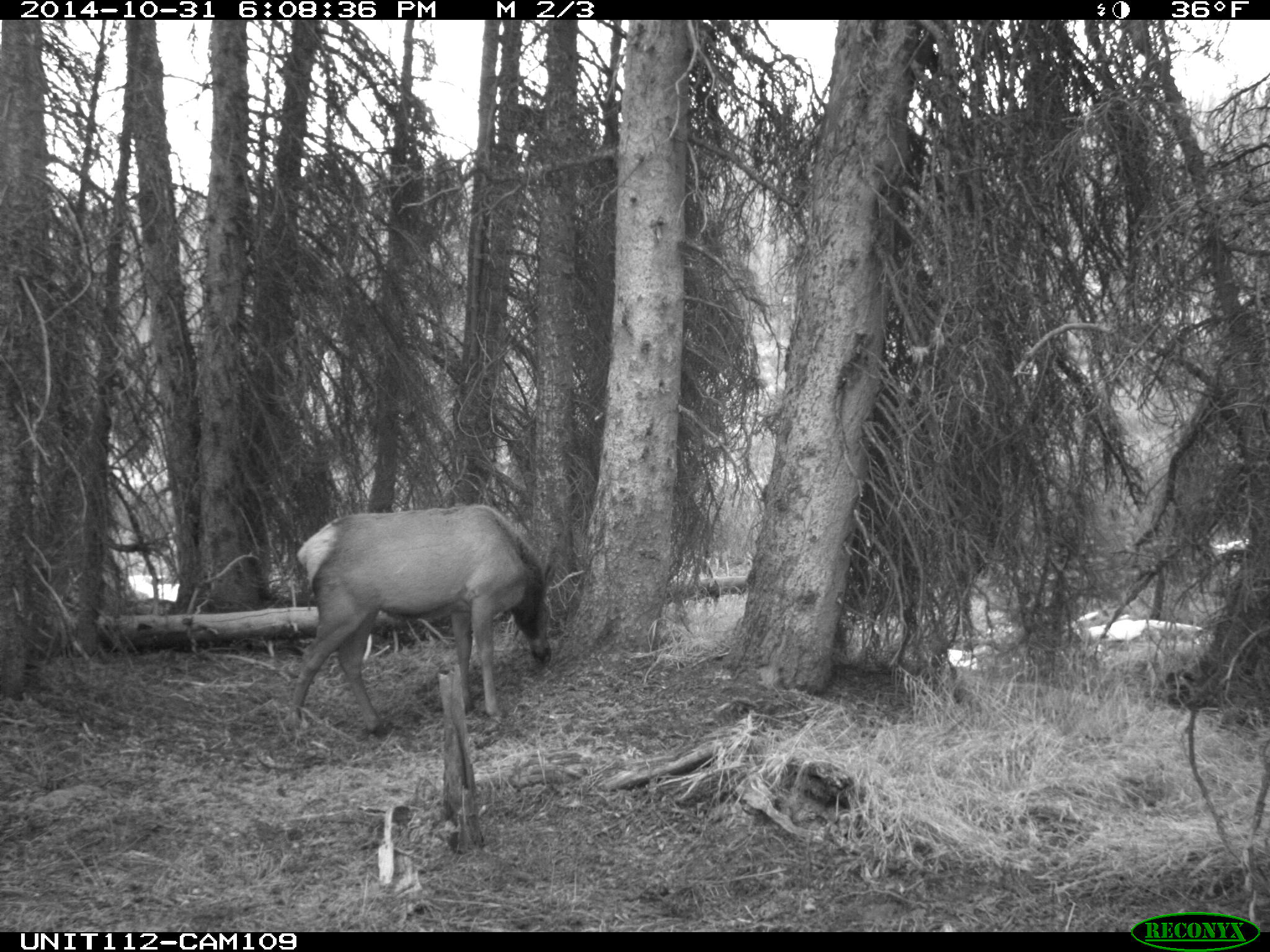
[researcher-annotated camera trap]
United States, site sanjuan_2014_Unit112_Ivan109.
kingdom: Animalia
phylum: Chordata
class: Mammalia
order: Artiodactyla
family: Cervidae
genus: Cervus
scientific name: Cervus elaphus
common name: red deer